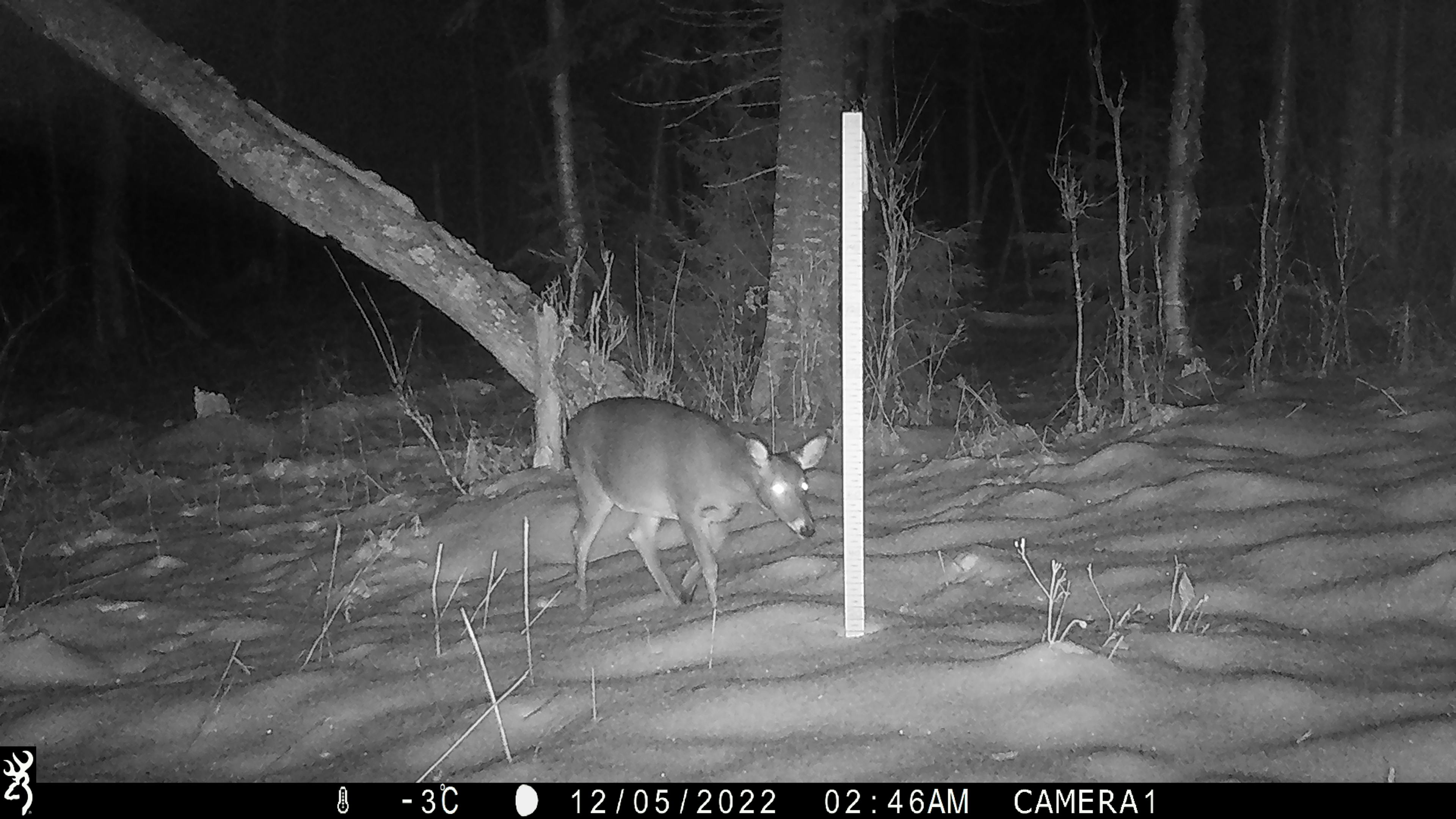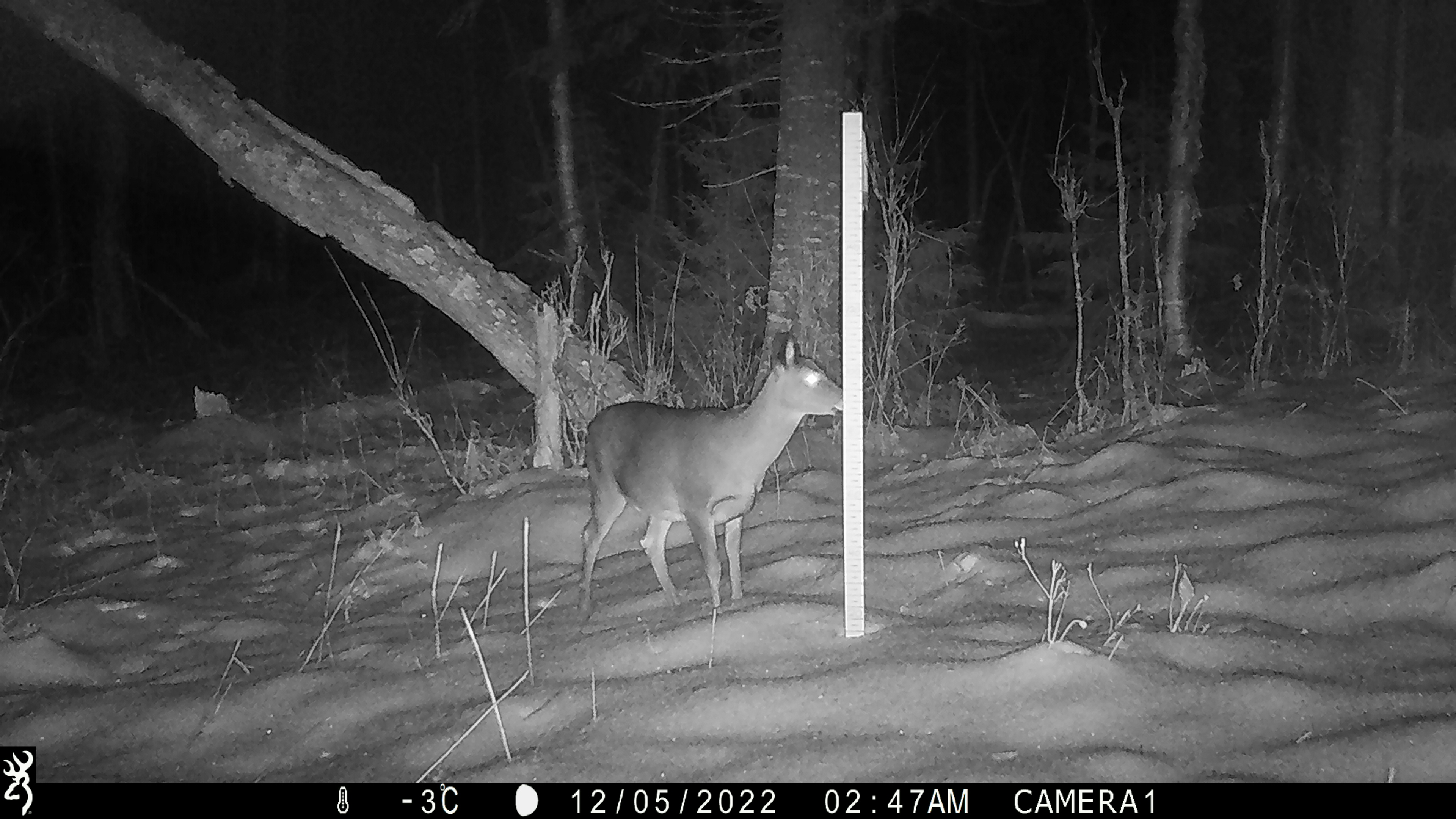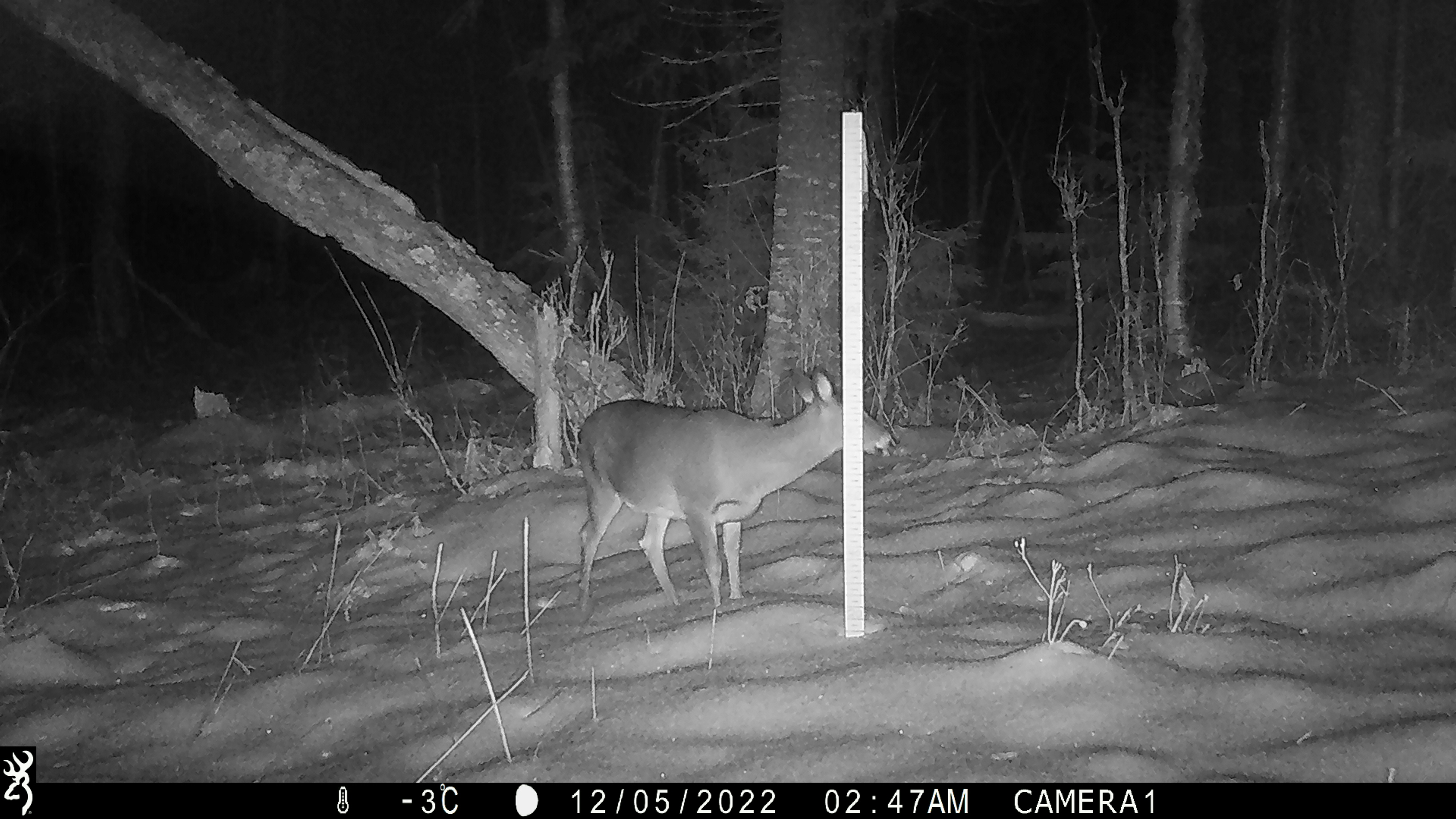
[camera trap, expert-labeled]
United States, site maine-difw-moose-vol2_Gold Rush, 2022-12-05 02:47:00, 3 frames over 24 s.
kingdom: Animalia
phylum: Chordata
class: Mammalia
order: Artiodactyla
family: Cervidae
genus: Odocoileus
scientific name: Odocoileus virginianus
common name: white-tailed deer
White-tailed deer (Odocoileus virginianus).